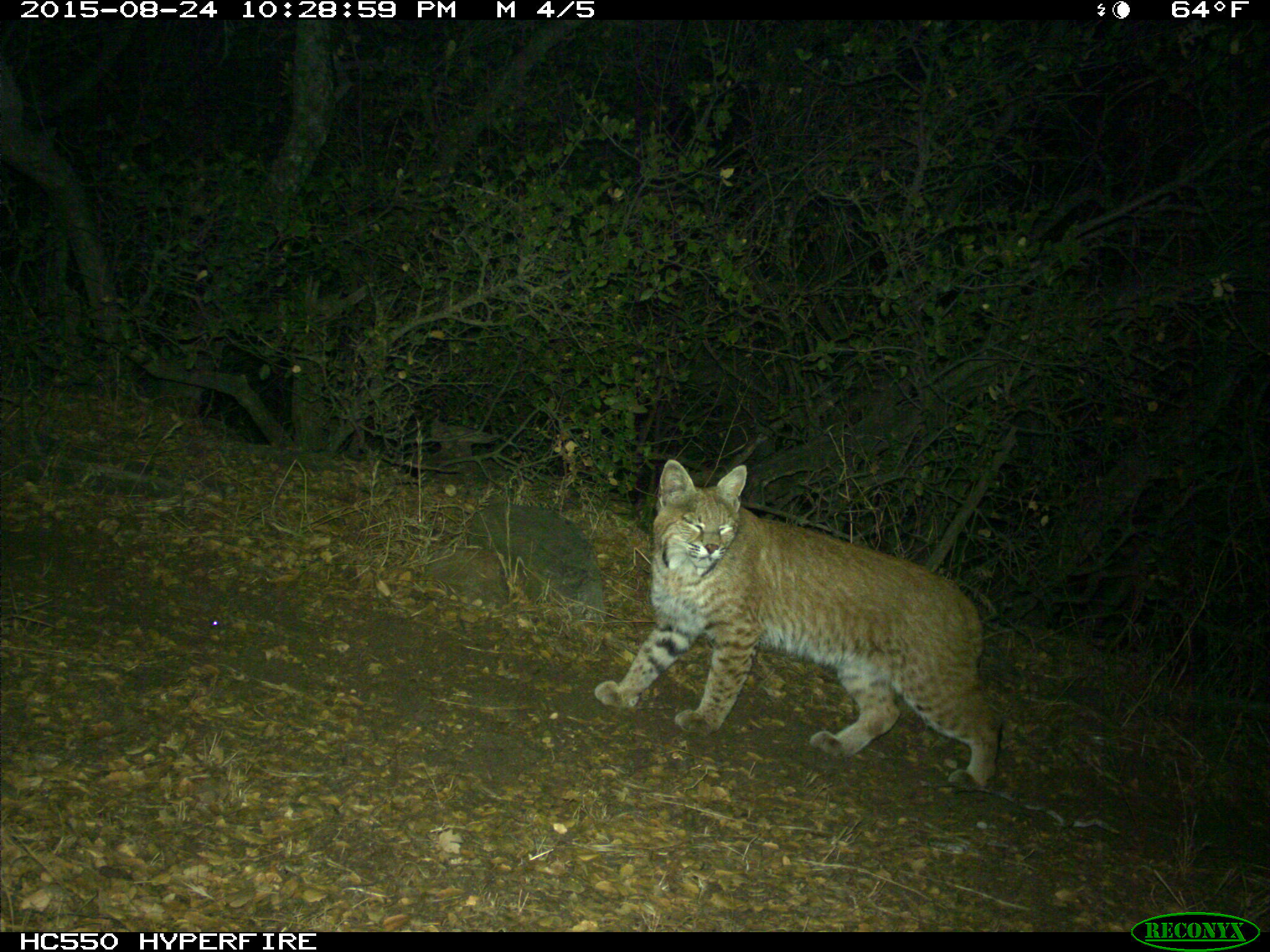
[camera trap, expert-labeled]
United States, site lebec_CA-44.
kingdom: Animalia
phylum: Chordata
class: Mammalia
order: Carnivora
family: Felidae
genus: Lynx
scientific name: Lynx rufus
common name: bobcat